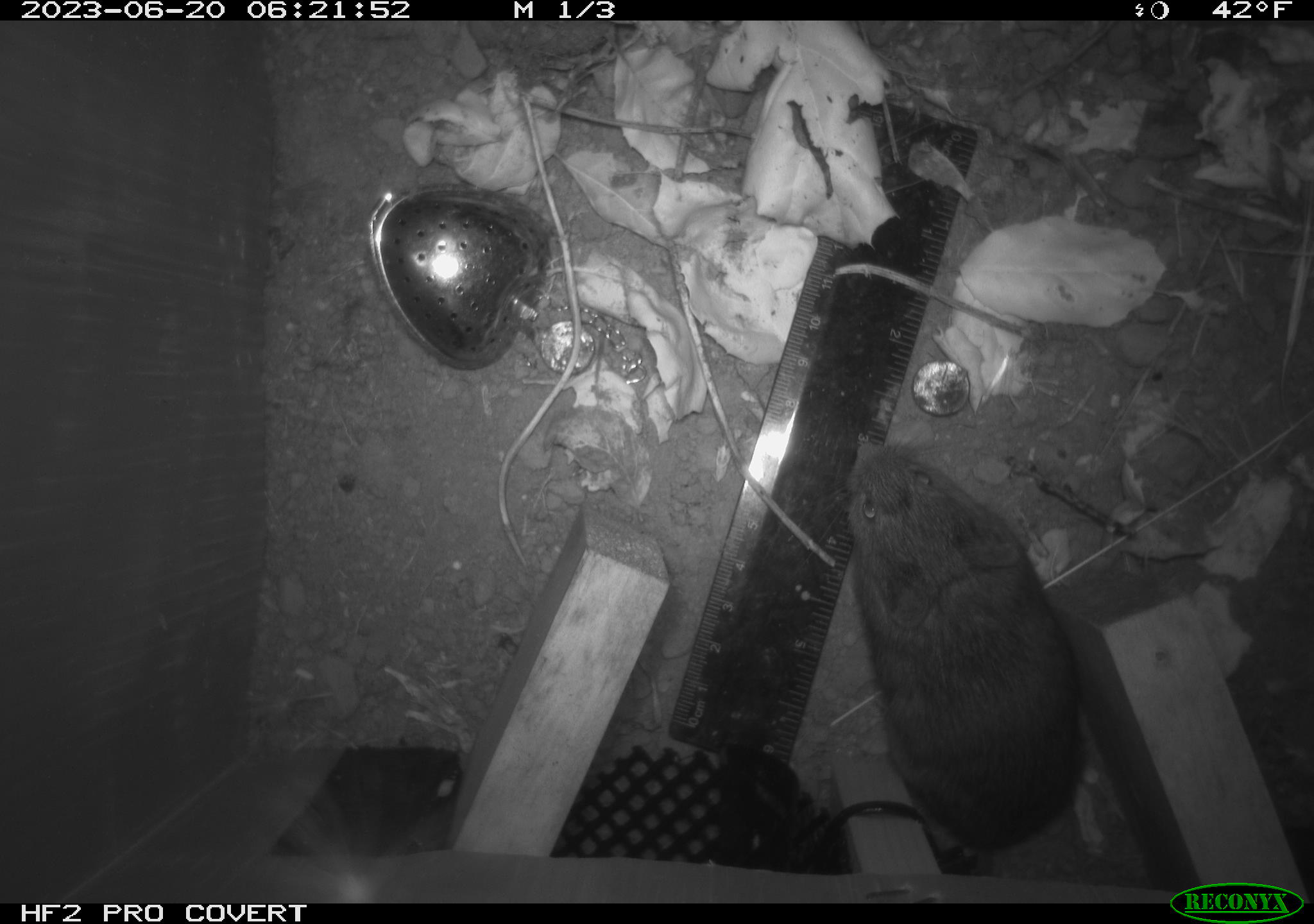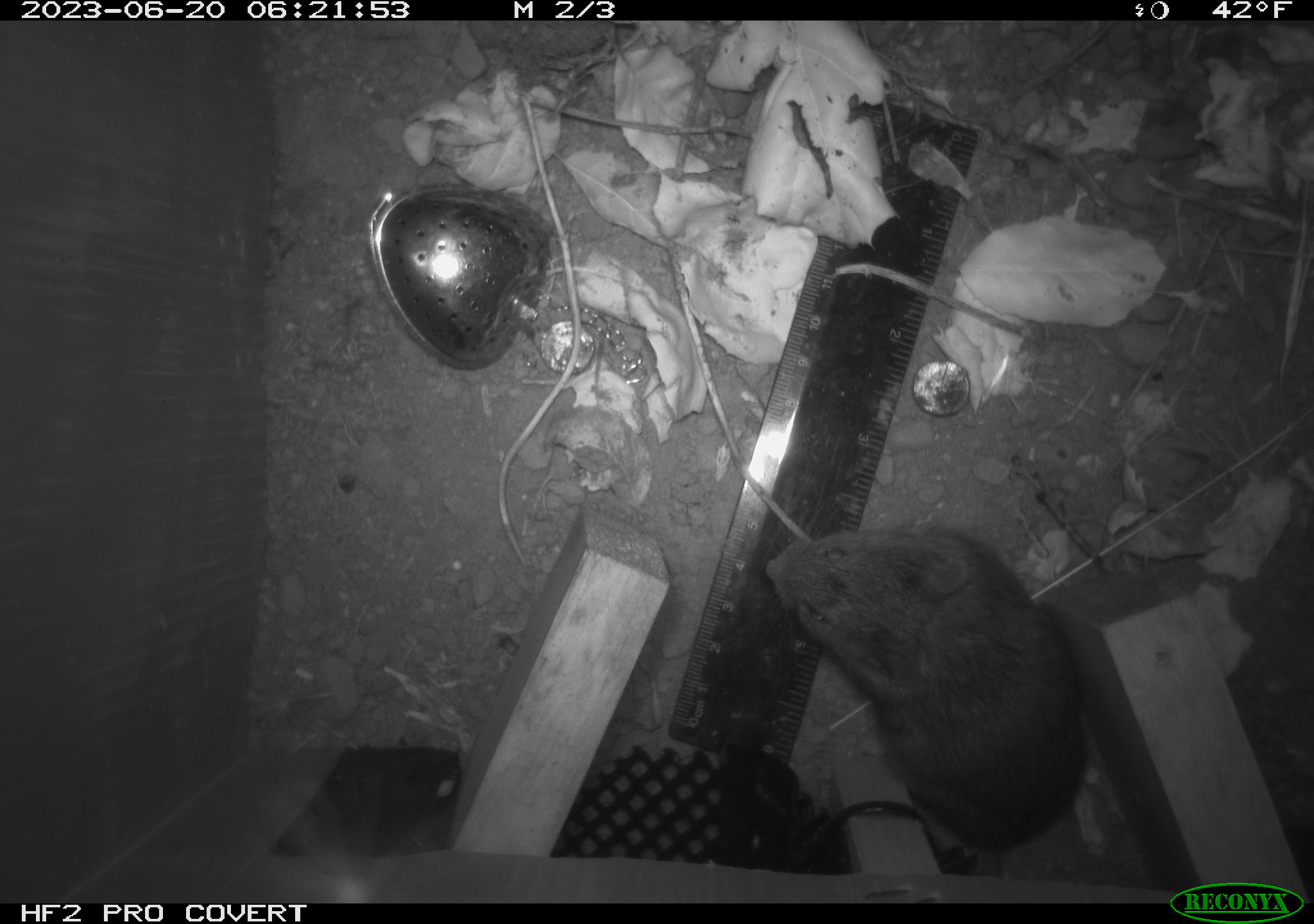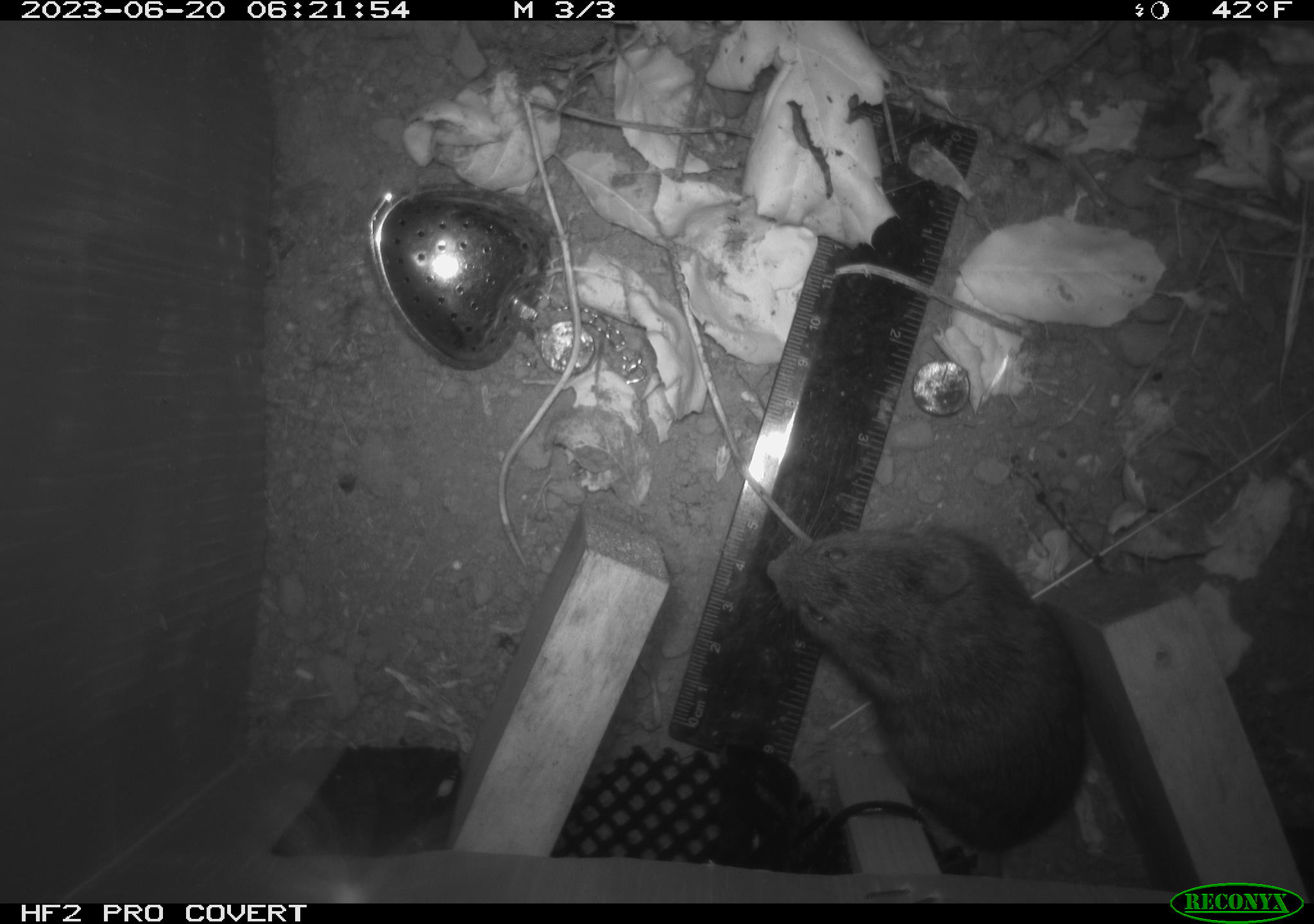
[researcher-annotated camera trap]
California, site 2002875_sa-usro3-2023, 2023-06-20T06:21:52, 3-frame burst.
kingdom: Animalia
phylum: Chordata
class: Mammalia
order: Rodentia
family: Cricetidae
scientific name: Arvicolinae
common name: voles, lemmings, and muskrats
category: arvicolinae subfamily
Arvicolinae subfamily (voles, lemmings, and muskrats) (Arvicolinae).